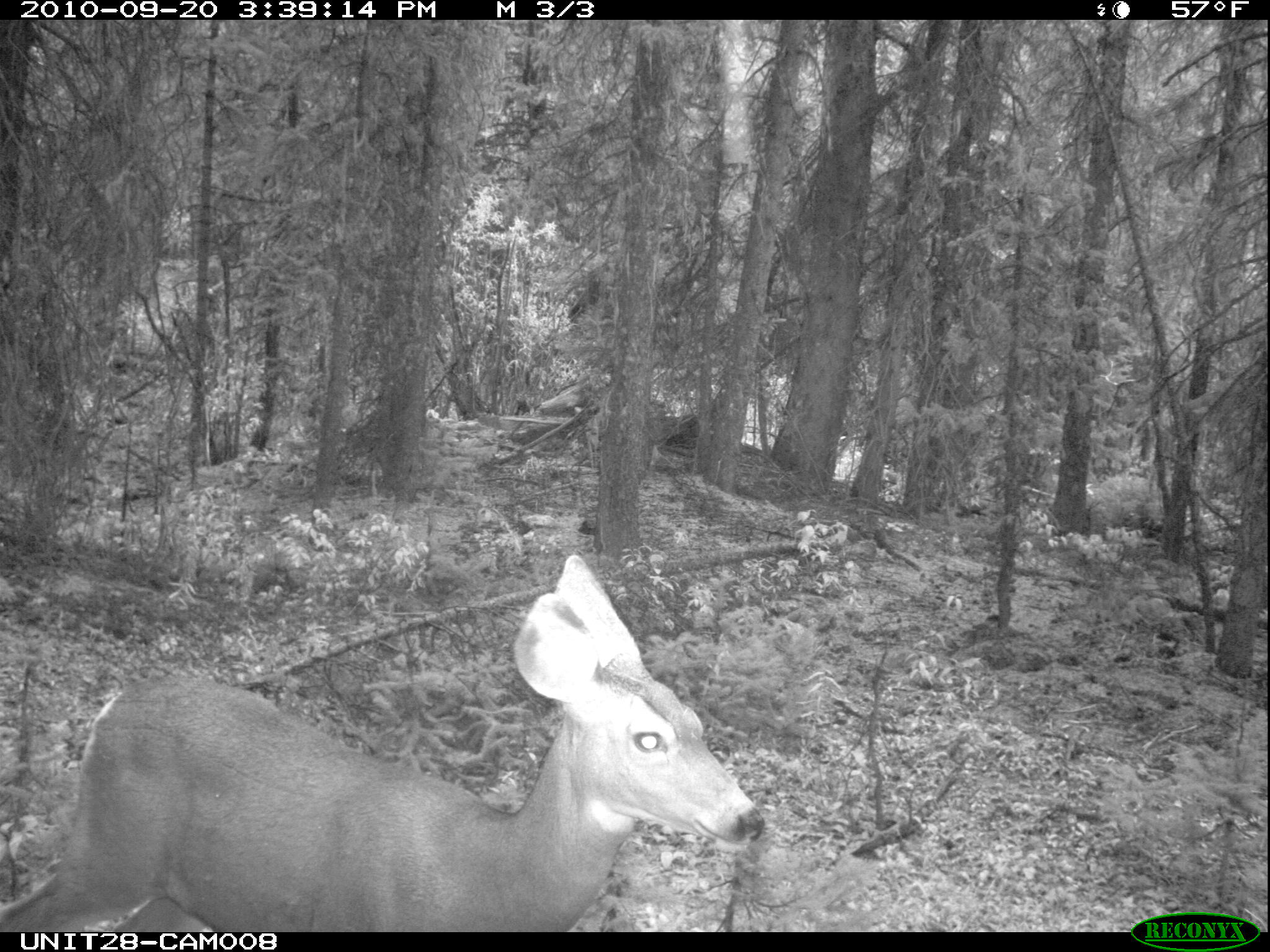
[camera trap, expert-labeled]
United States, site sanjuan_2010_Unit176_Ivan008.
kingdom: Animalia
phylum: Chordata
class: Mammalia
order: Artiodactyla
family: Cervidae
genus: Odocoileus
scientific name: Odocoileus hemionus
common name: mule deer